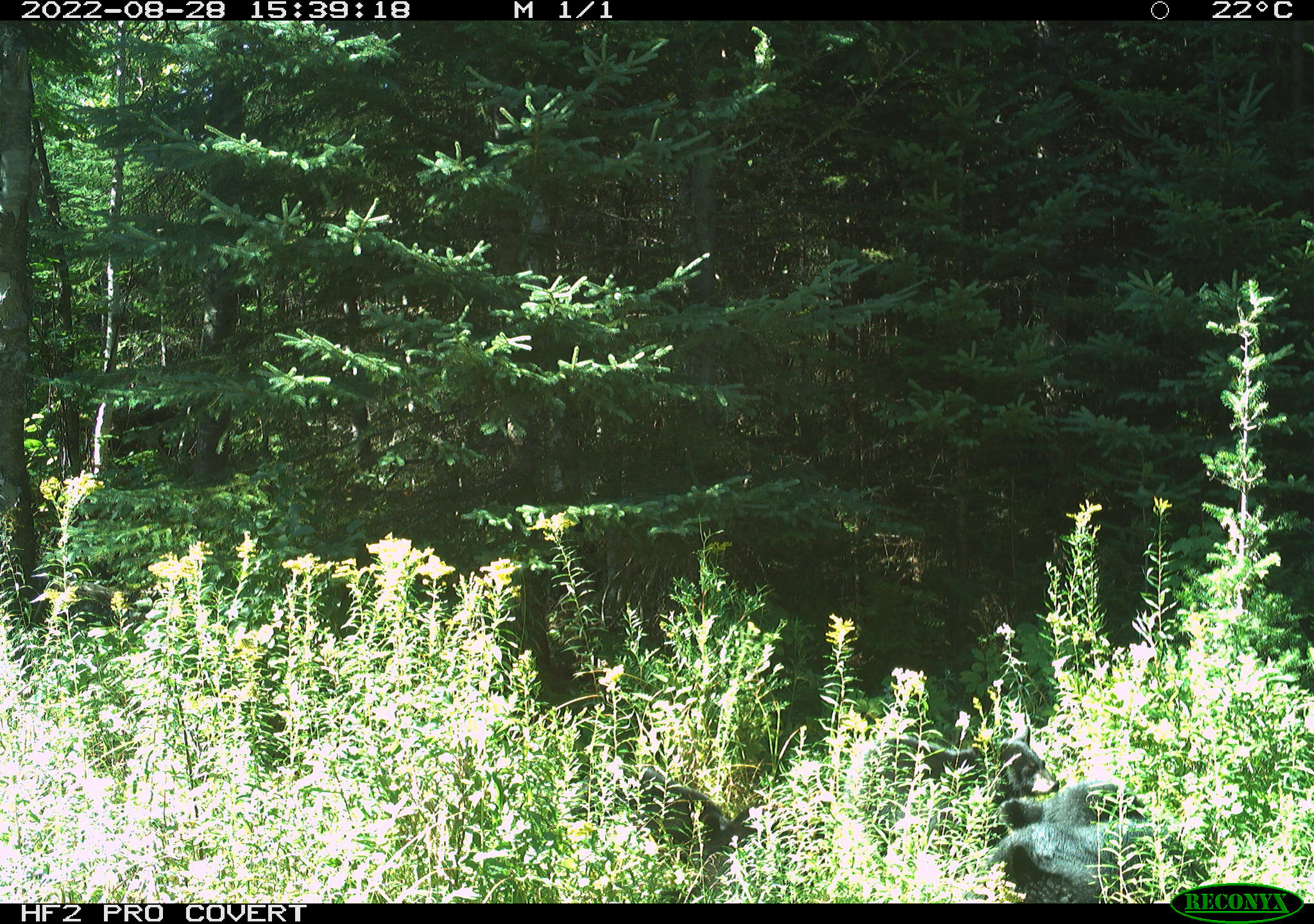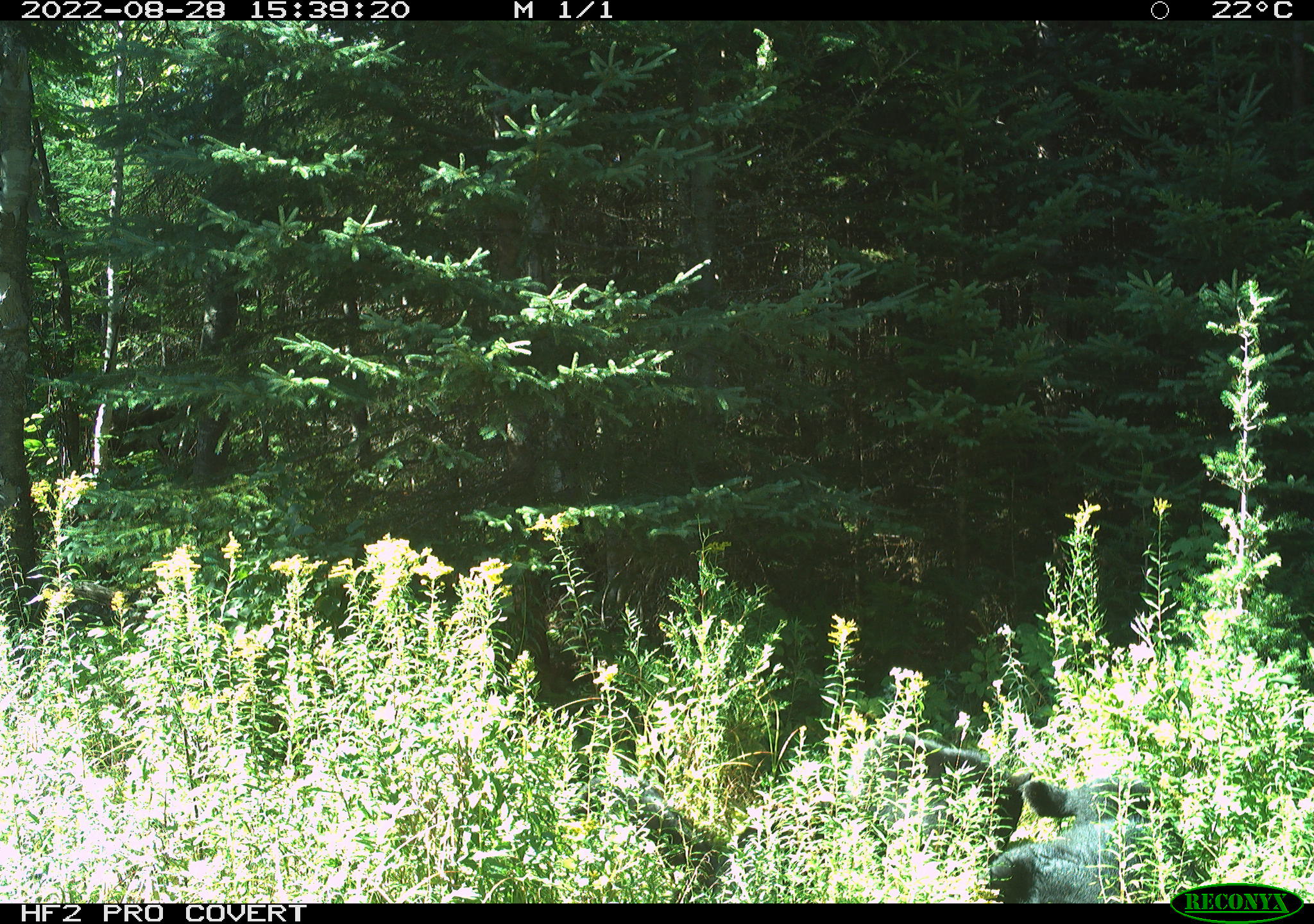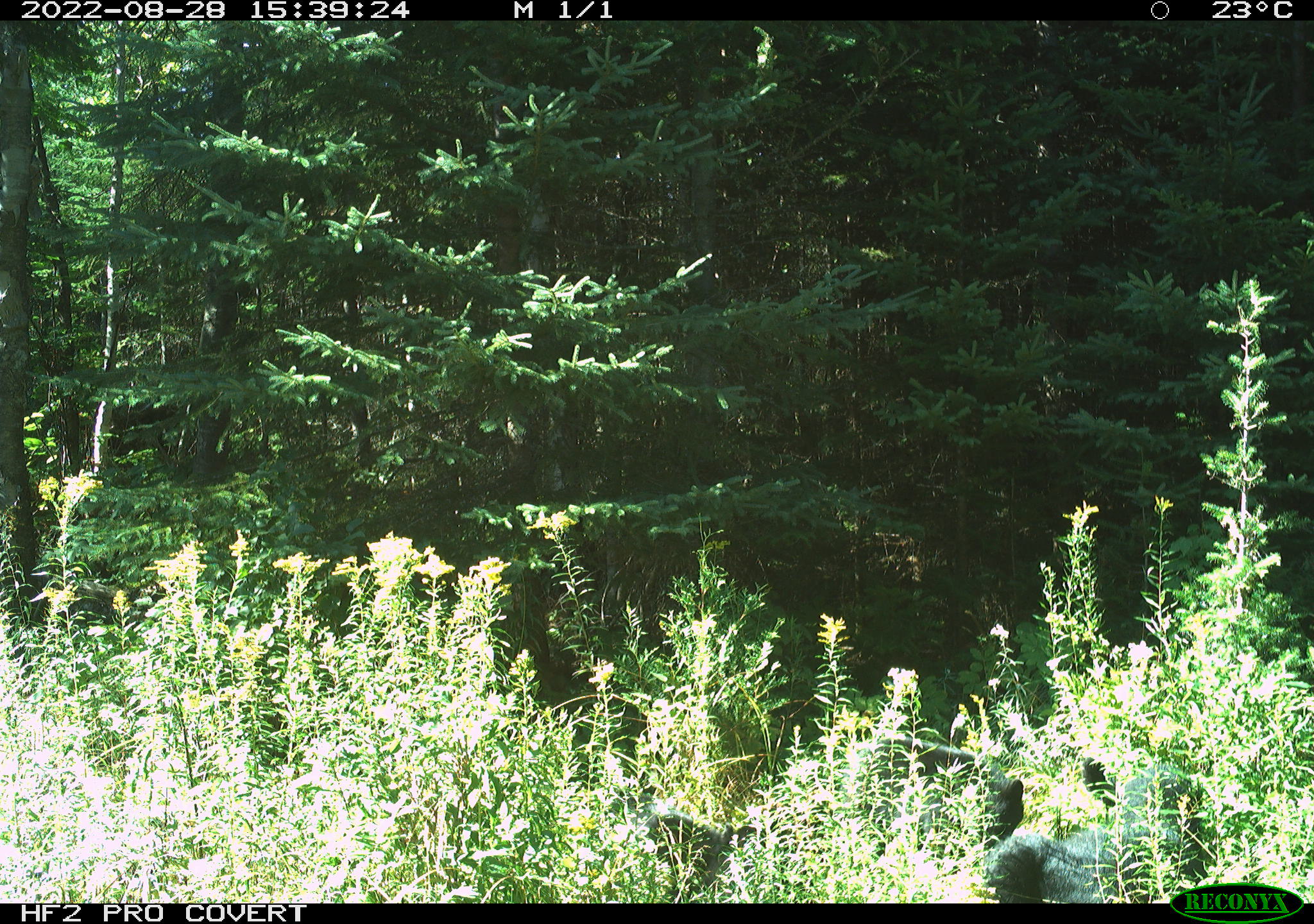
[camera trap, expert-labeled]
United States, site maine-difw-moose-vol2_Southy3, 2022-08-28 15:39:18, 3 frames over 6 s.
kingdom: Animalia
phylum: Chordata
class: Mammalia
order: Carnivora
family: Ursidae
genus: Ursus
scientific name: Ursus americanus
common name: black bear